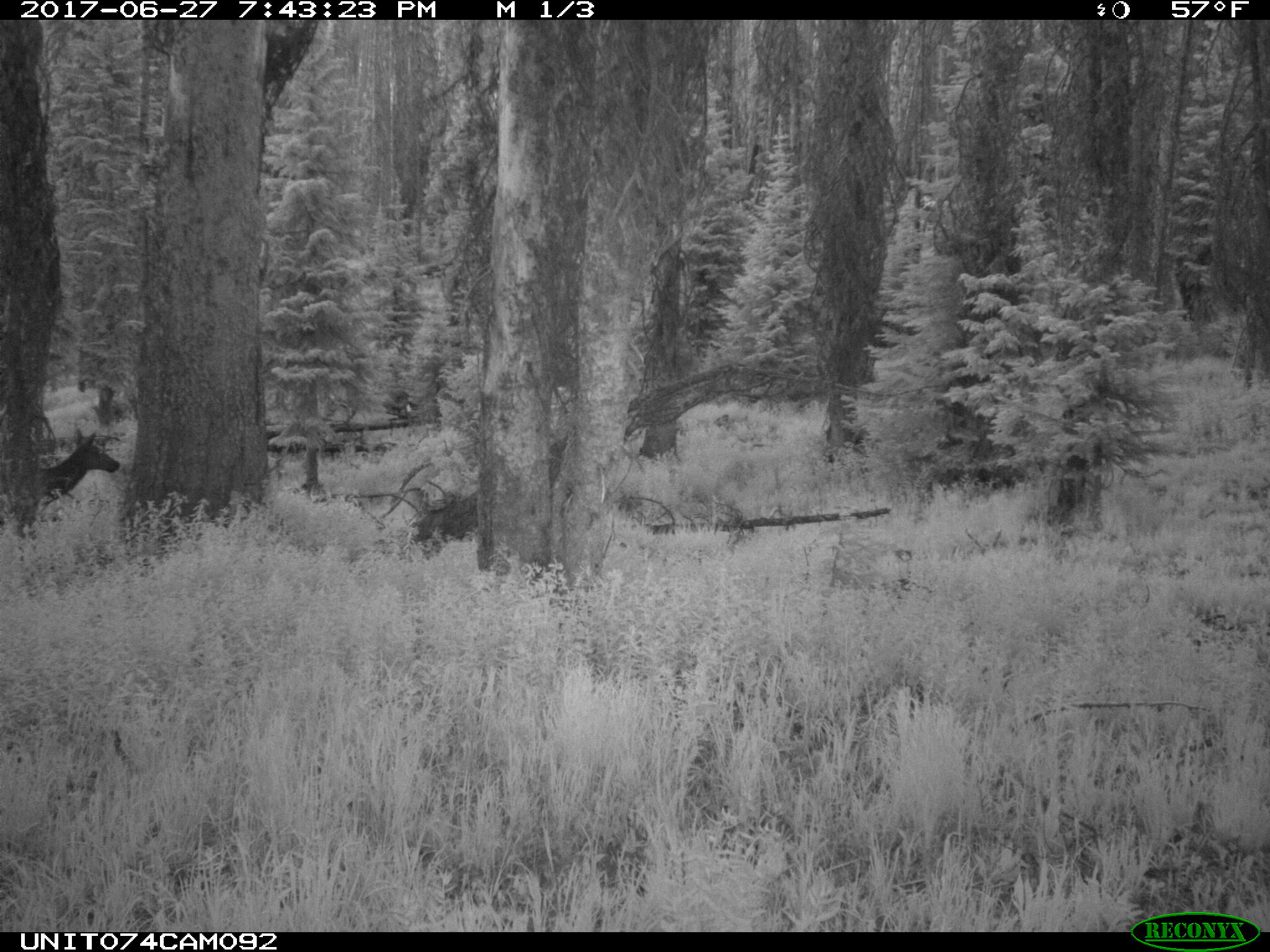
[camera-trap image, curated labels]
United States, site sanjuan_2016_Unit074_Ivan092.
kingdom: Animalia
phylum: Chordata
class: Mammalia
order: Artiodactyla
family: Cervidae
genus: Cervus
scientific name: Cervus elaphus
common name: red deer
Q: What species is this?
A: Cervus elaphus (red deer).